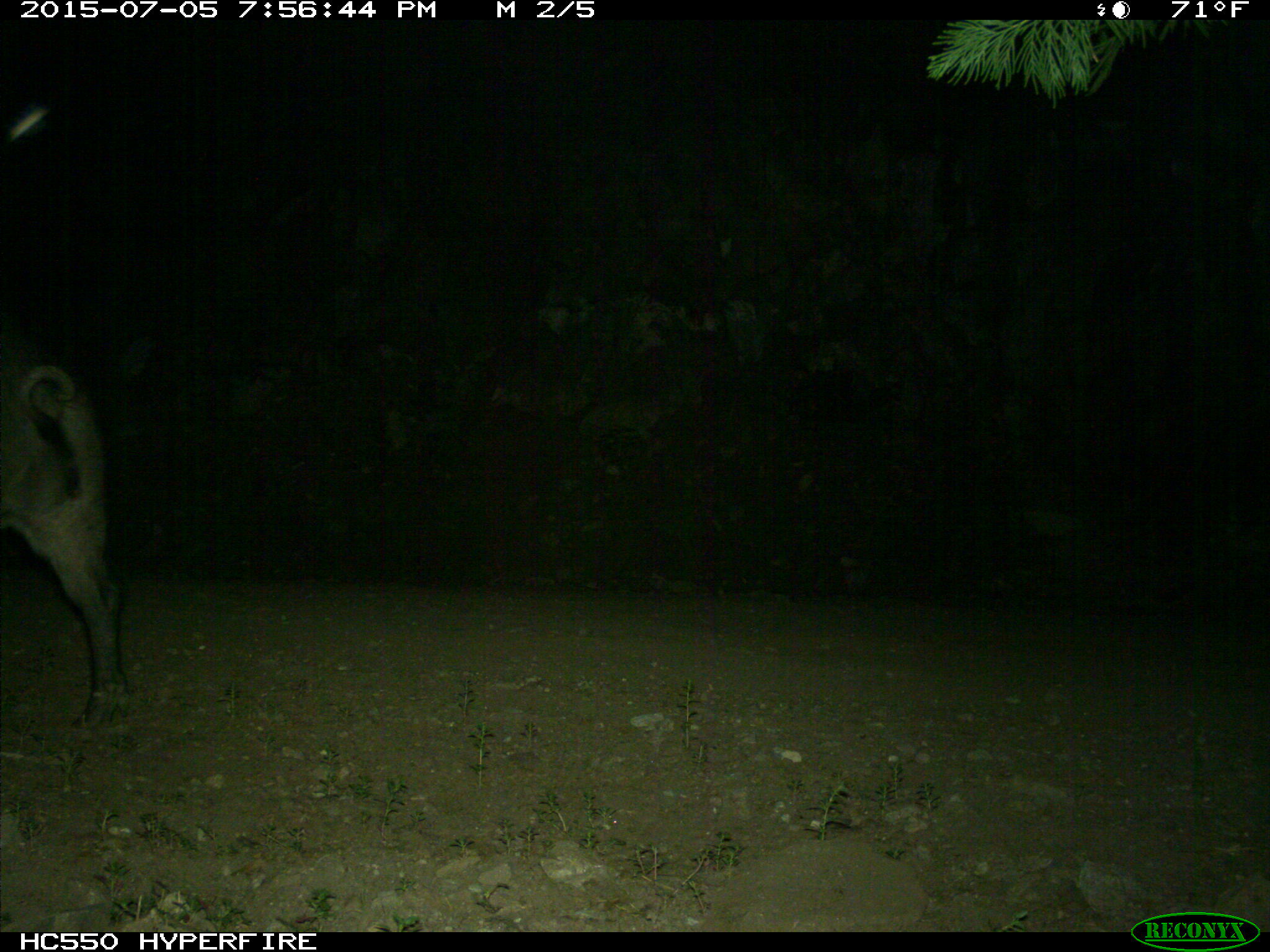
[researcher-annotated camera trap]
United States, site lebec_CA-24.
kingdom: Animalia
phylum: Chordata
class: Mammalia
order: Artiodactyla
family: Suidae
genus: Sus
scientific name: Sus scrofa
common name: wild boar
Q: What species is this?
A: Sus scrofa (wild boar).